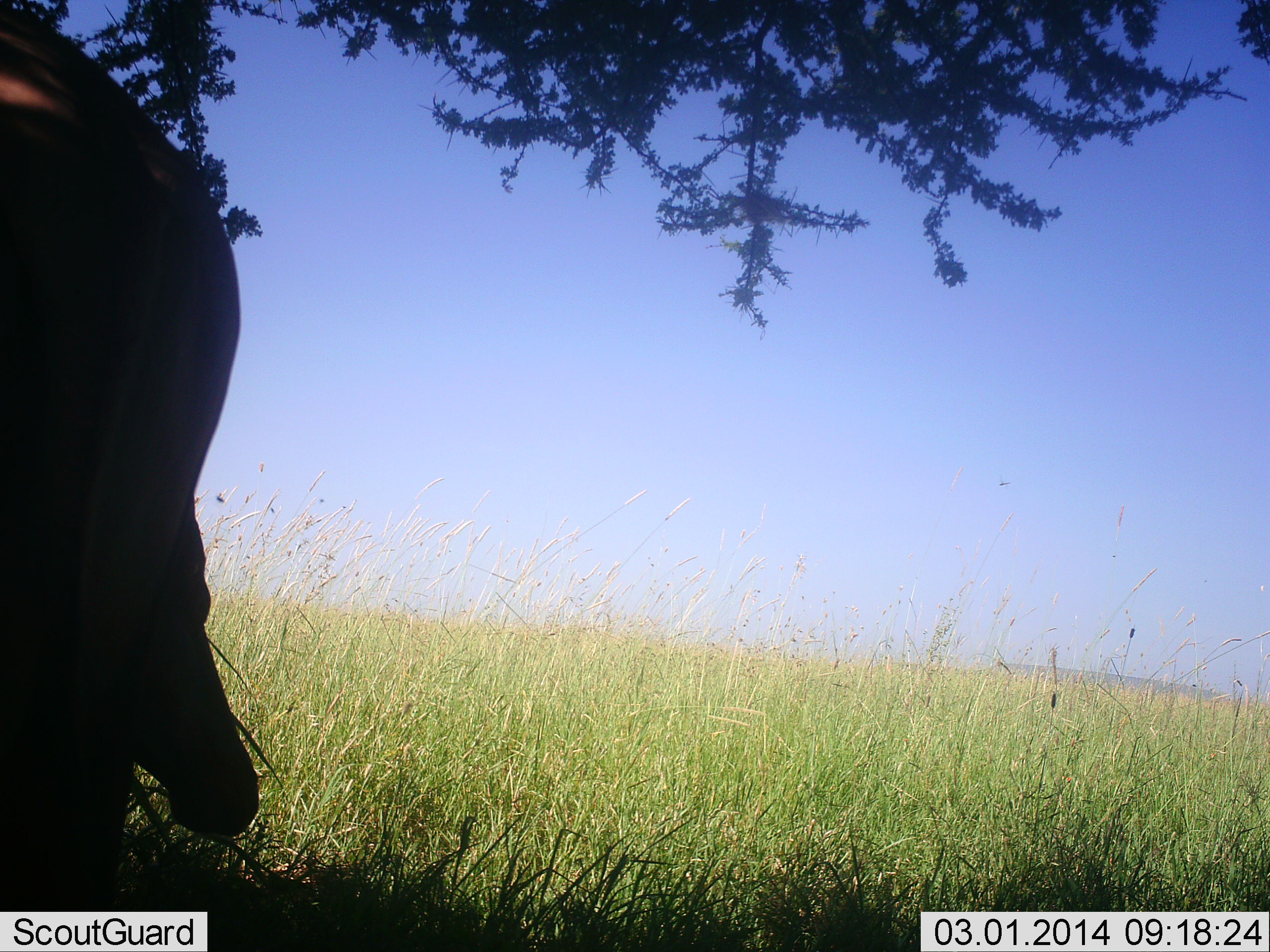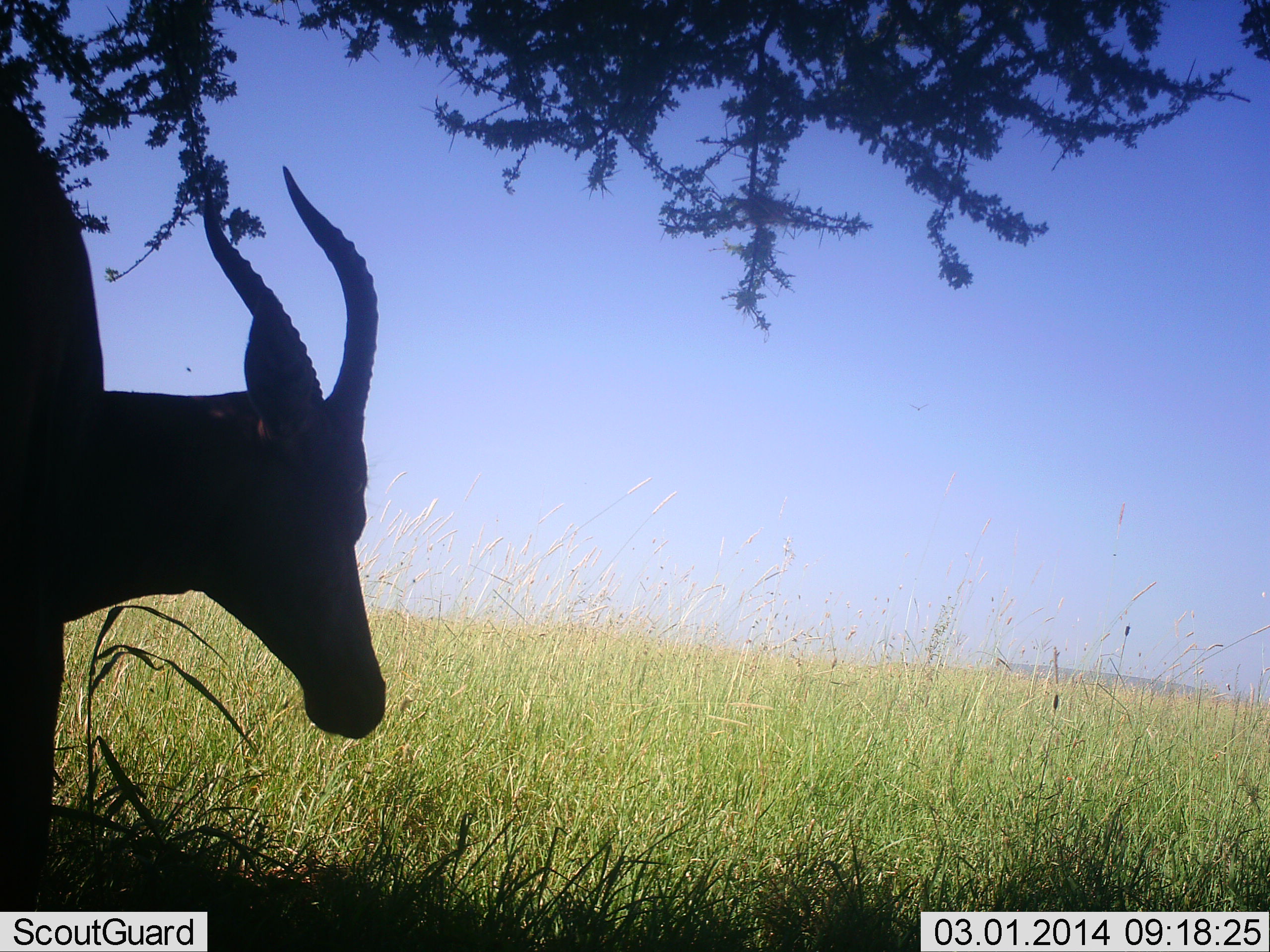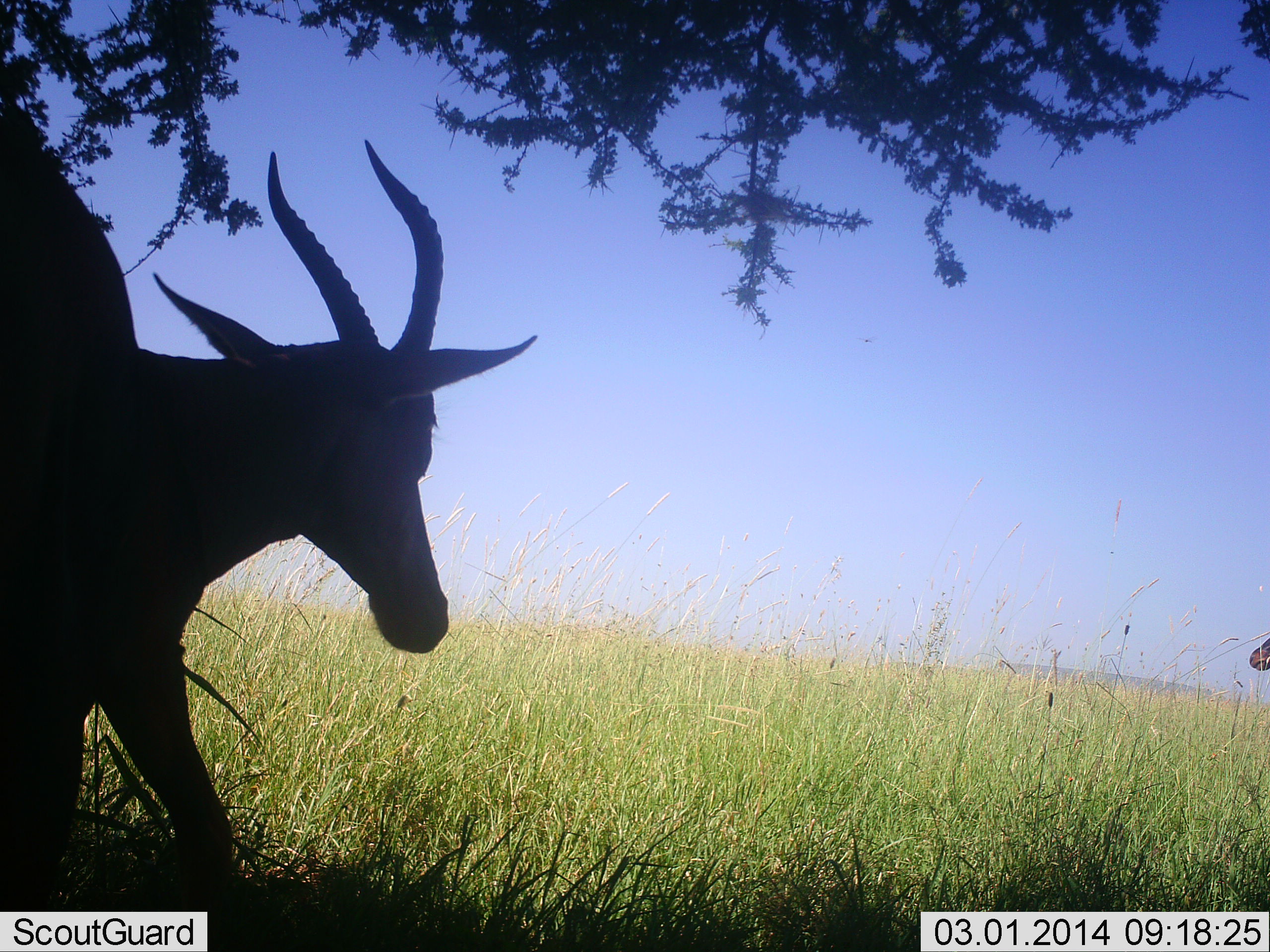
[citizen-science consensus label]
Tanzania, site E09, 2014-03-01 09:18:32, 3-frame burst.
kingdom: Animalia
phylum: Chordata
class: Mammalia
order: Artiodactyla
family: Bovidae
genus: Damaliscus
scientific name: Damaliscus lunatus jimela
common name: topi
Topi (Damaliscus lunatus jimela), count 1. Behavior (volunteer vote fractions): standing 60%, resting 0%, moving 50%, interacting 0%. Young present (vote fraction): 0%. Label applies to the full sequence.